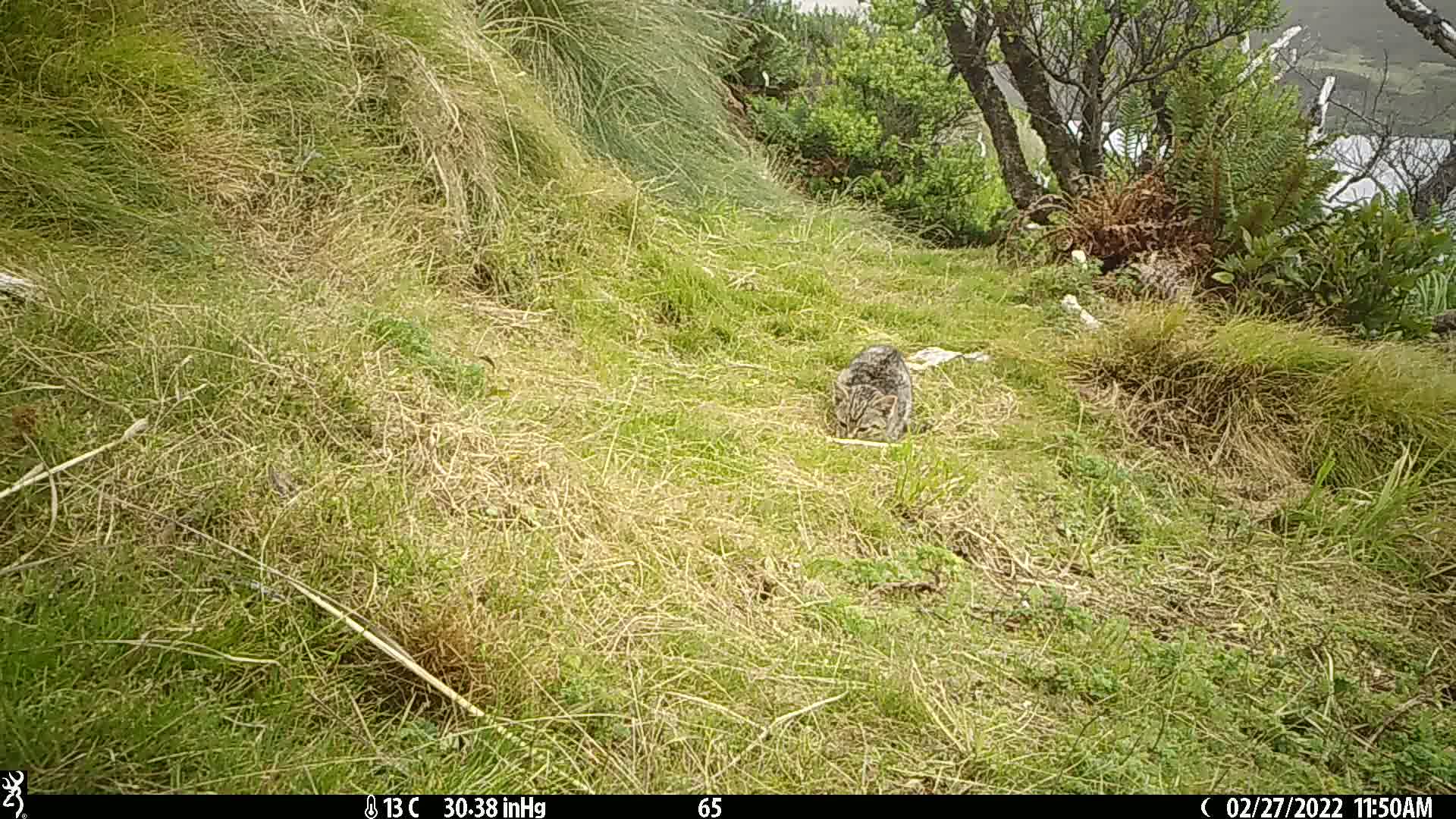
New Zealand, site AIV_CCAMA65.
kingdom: Animalia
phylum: Chordata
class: Mammalia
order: Carnivora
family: Felidae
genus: Felis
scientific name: Felis catus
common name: domestic cat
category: cat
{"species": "cat (domestic cat) (Felis catus)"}